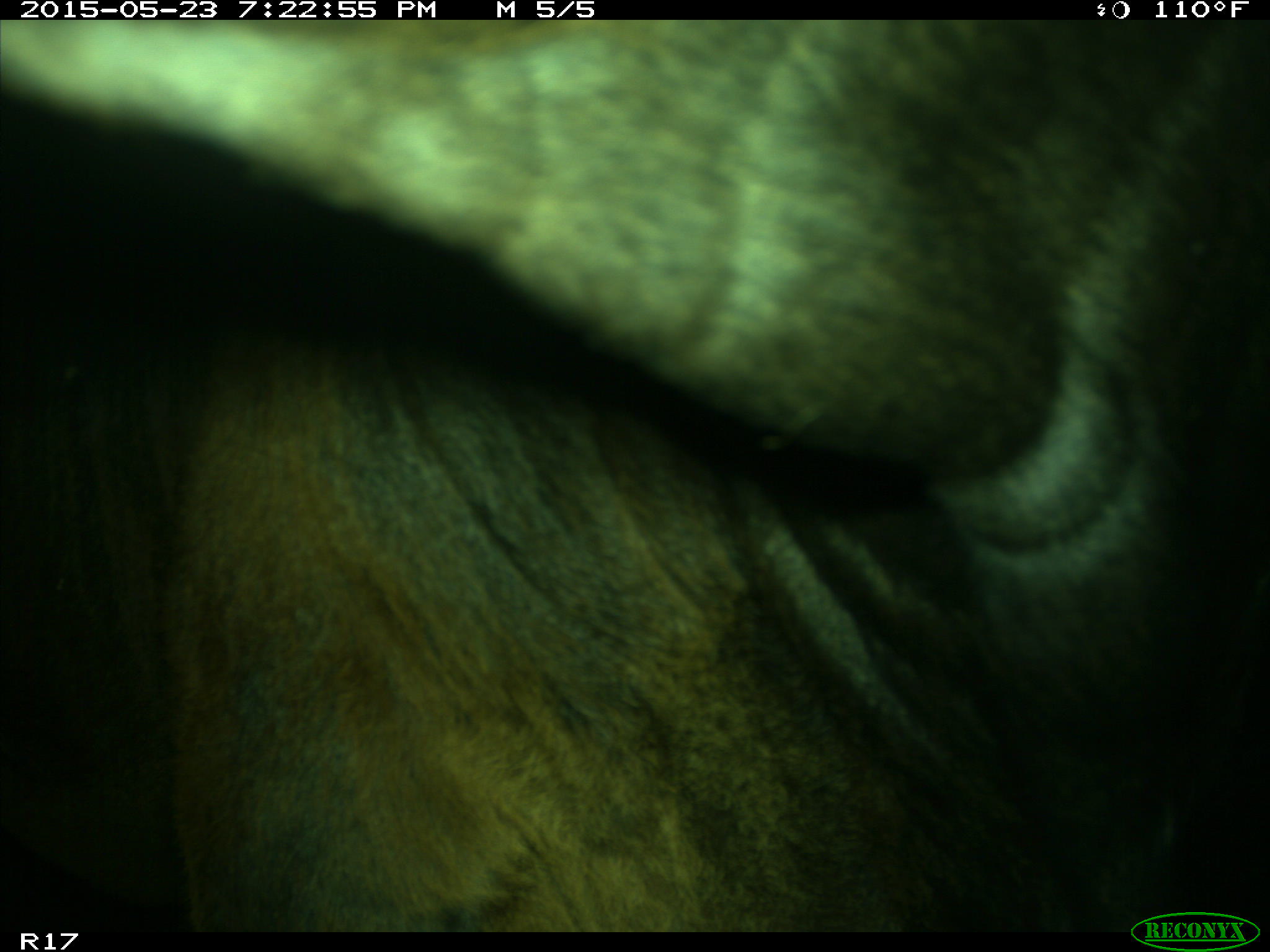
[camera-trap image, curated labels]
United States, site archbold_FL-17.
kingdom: Animalia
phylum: Chordata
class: Mammalia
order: Artiodactyla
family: Bovidae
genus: Bos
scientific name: Bos taurus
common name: domestic cow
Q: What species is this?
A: Bos taurus (domestic cow).